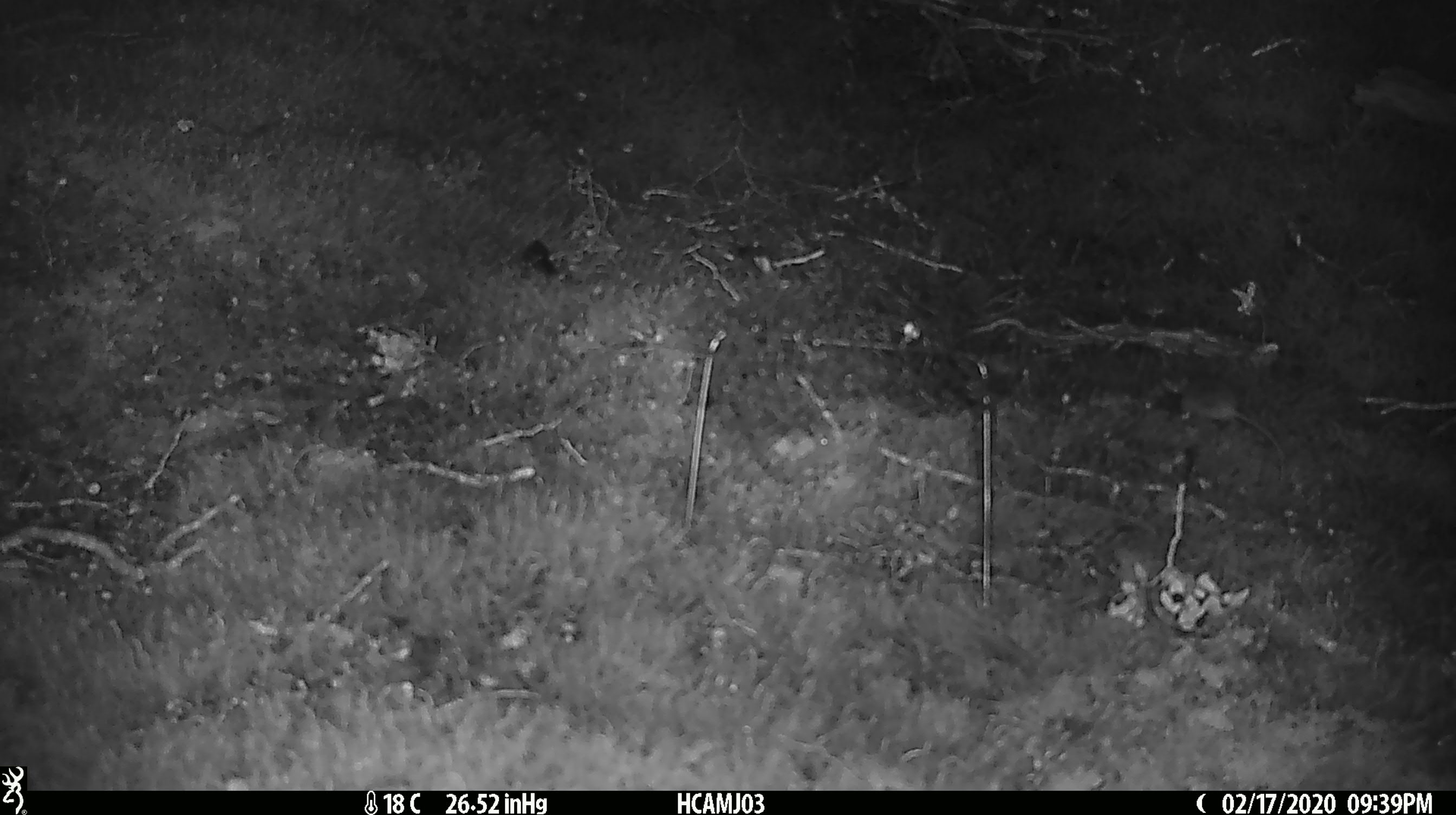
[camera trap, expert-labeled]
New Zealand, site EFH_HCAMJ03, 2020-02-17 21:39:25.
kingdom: Animalia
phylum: Chordata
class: Mammalia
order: Rodentia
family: Muridae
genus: Mus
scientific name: Mus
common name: mouse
Mouse (Mus).